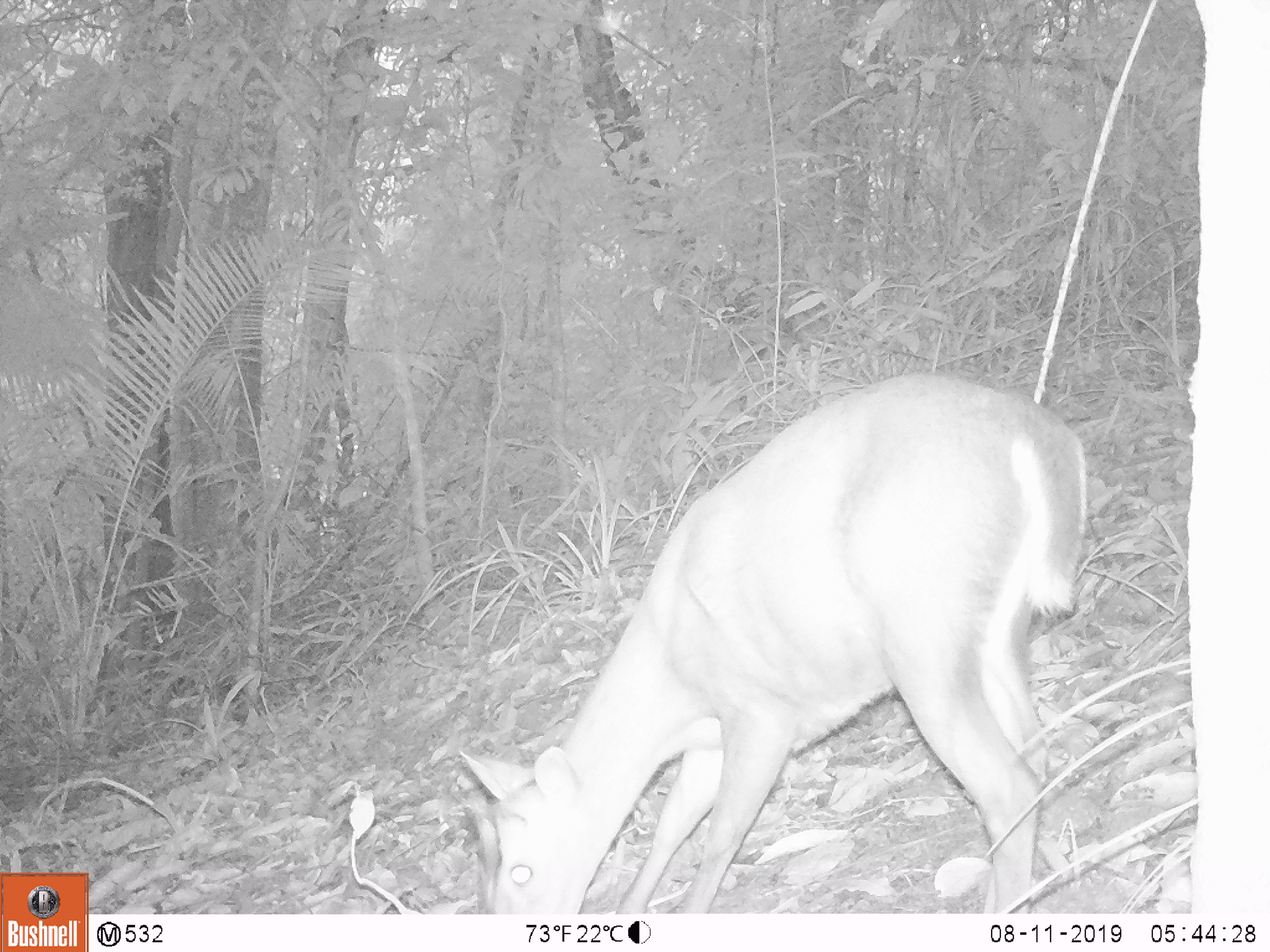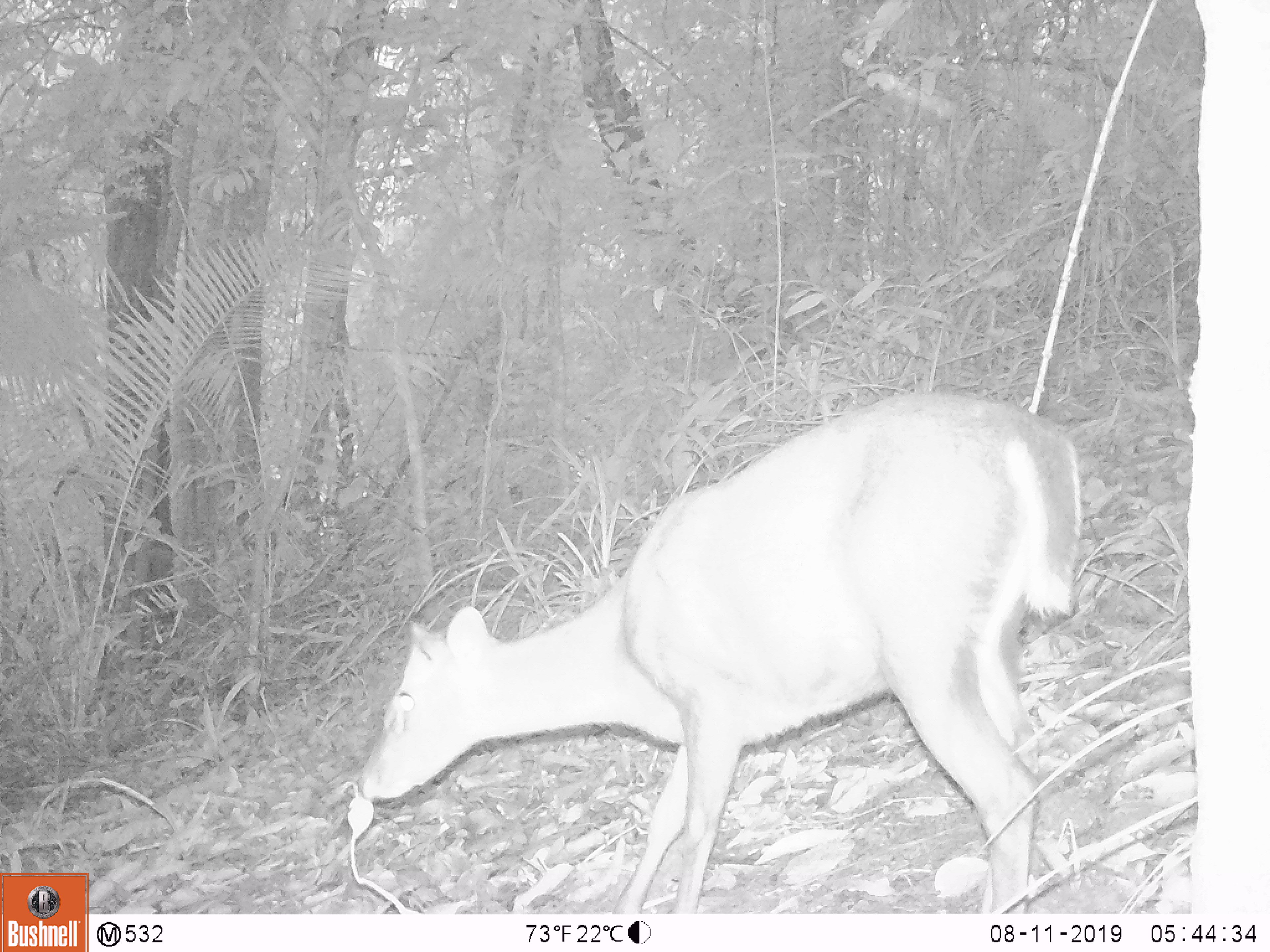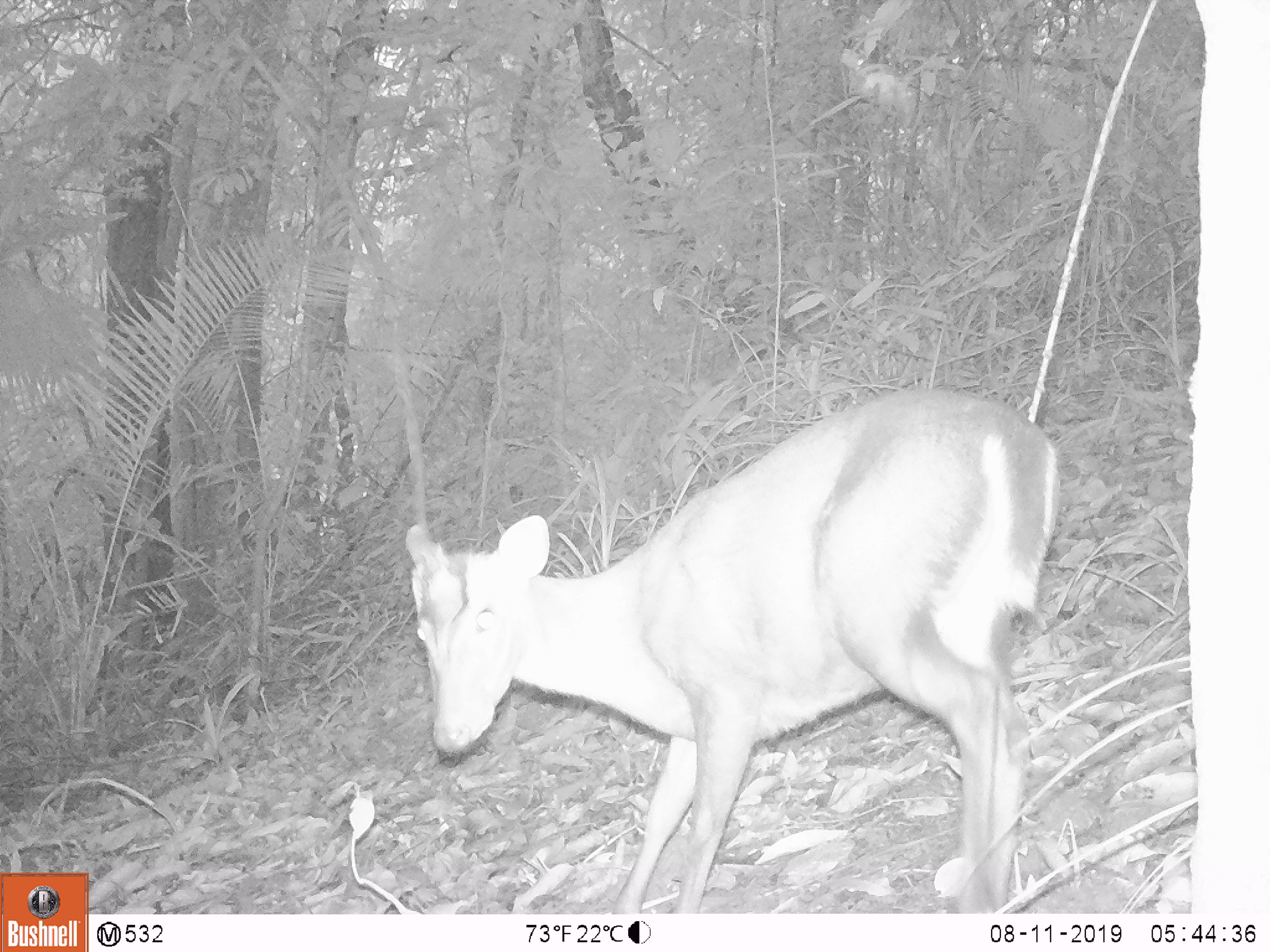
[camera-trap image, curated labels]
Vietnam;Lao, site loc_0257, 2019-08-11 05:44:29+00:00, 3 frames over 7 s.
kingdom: Animalia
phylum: Chordata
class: Mammalia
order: Artiodactyla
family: Cervidae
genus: Muntiacus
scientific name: Muntiacus rooseveltorum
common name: roosevelt's muntjac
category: roosevelts muntjac group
Roosevelts muntjac group (roosevelt's muntjac) (Muntiacus rooseveltorum). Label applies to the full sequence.